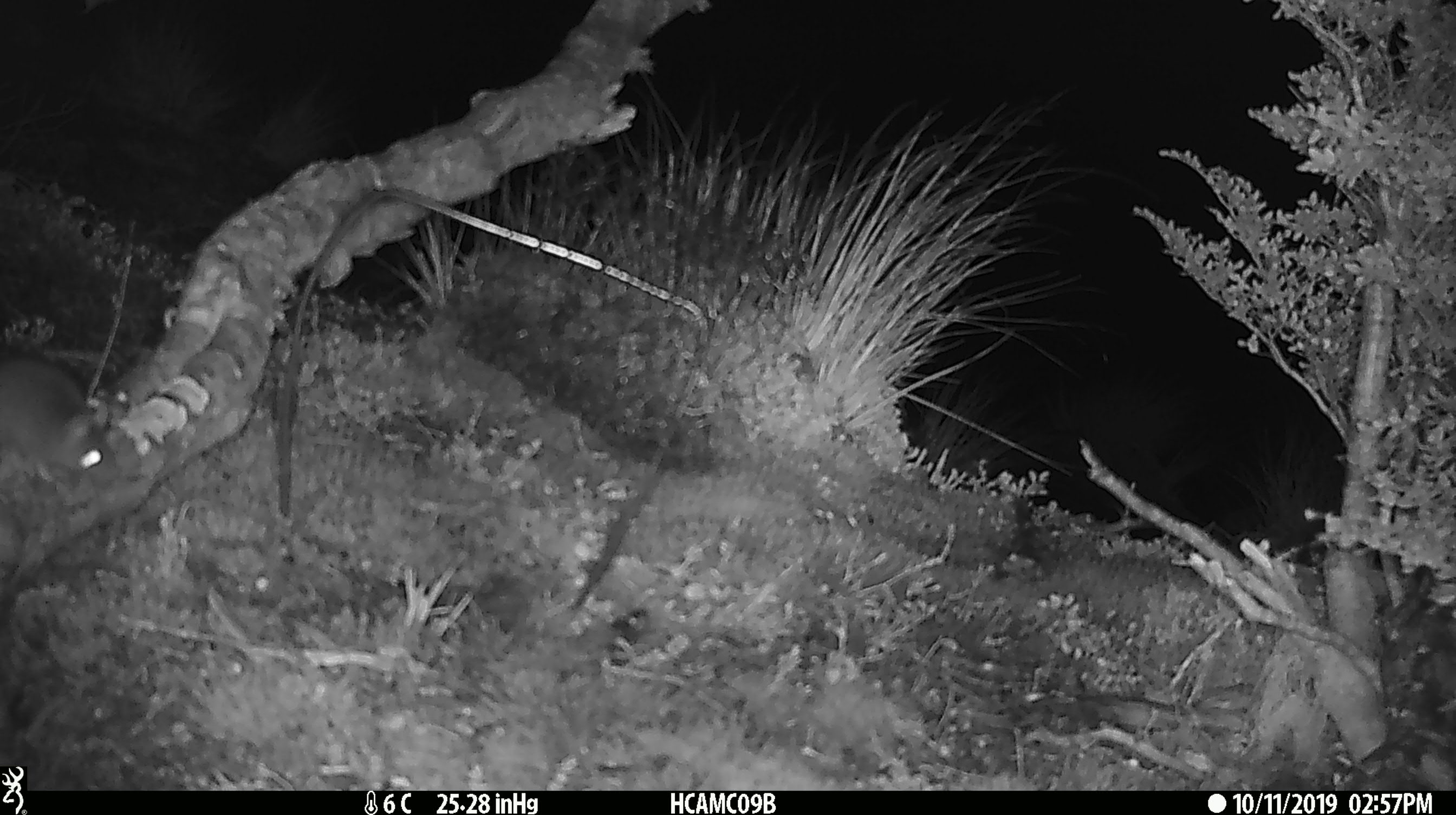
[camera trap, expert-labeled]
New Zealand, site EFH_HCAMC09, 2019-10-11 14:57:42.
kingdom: Animalia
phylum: Chordata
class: Mammalia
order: Rodentia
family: Muridae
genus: Mus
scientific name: Mus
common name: mouse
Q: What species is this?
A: Mouse (Mus).